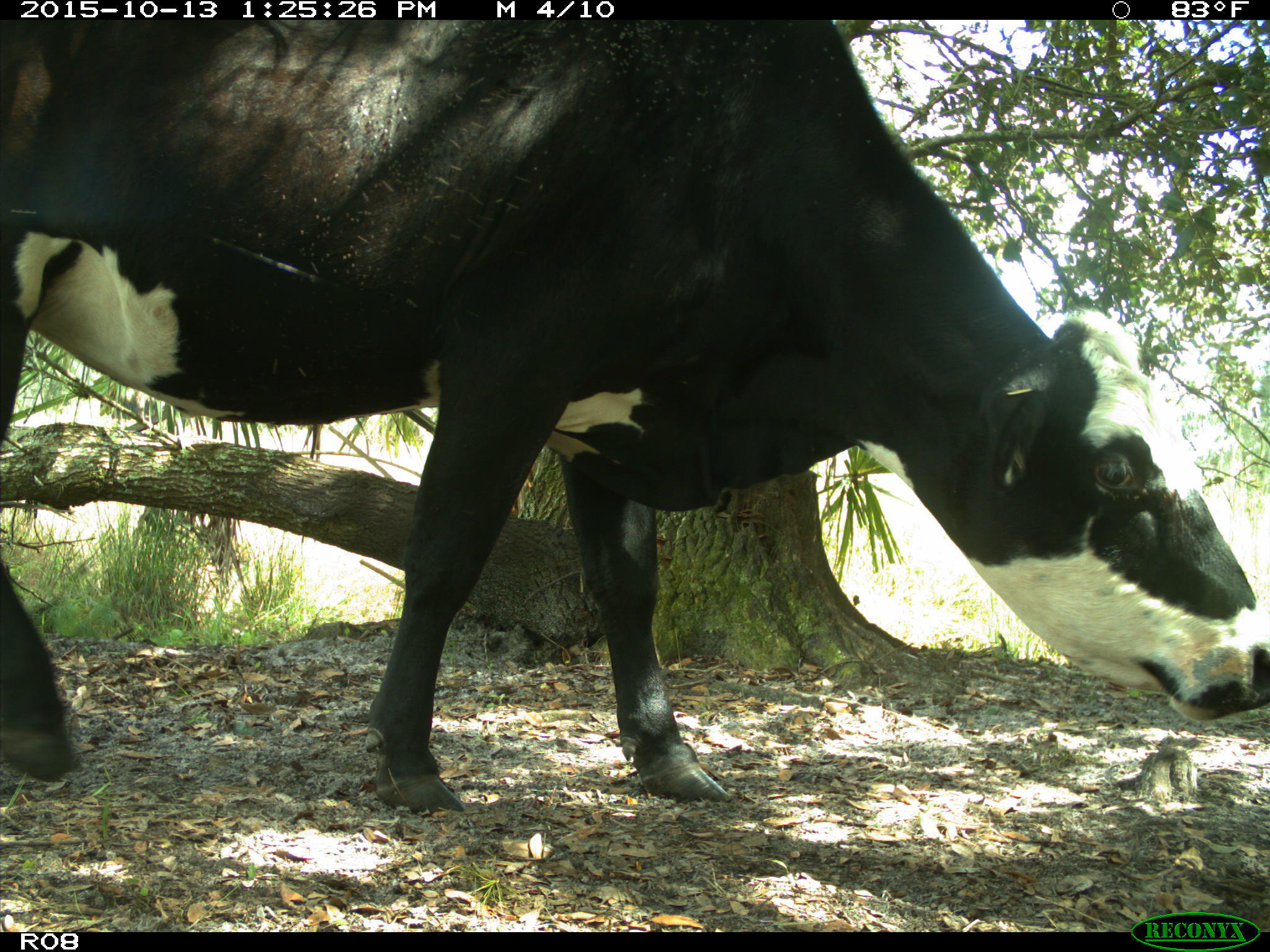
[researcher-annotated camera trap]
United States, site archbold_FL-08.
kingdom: Animalia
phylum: Chordata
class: Mammalia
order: Artiodactyla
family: Bovidae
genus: Bos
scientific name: Bos taurus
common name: domestic cow